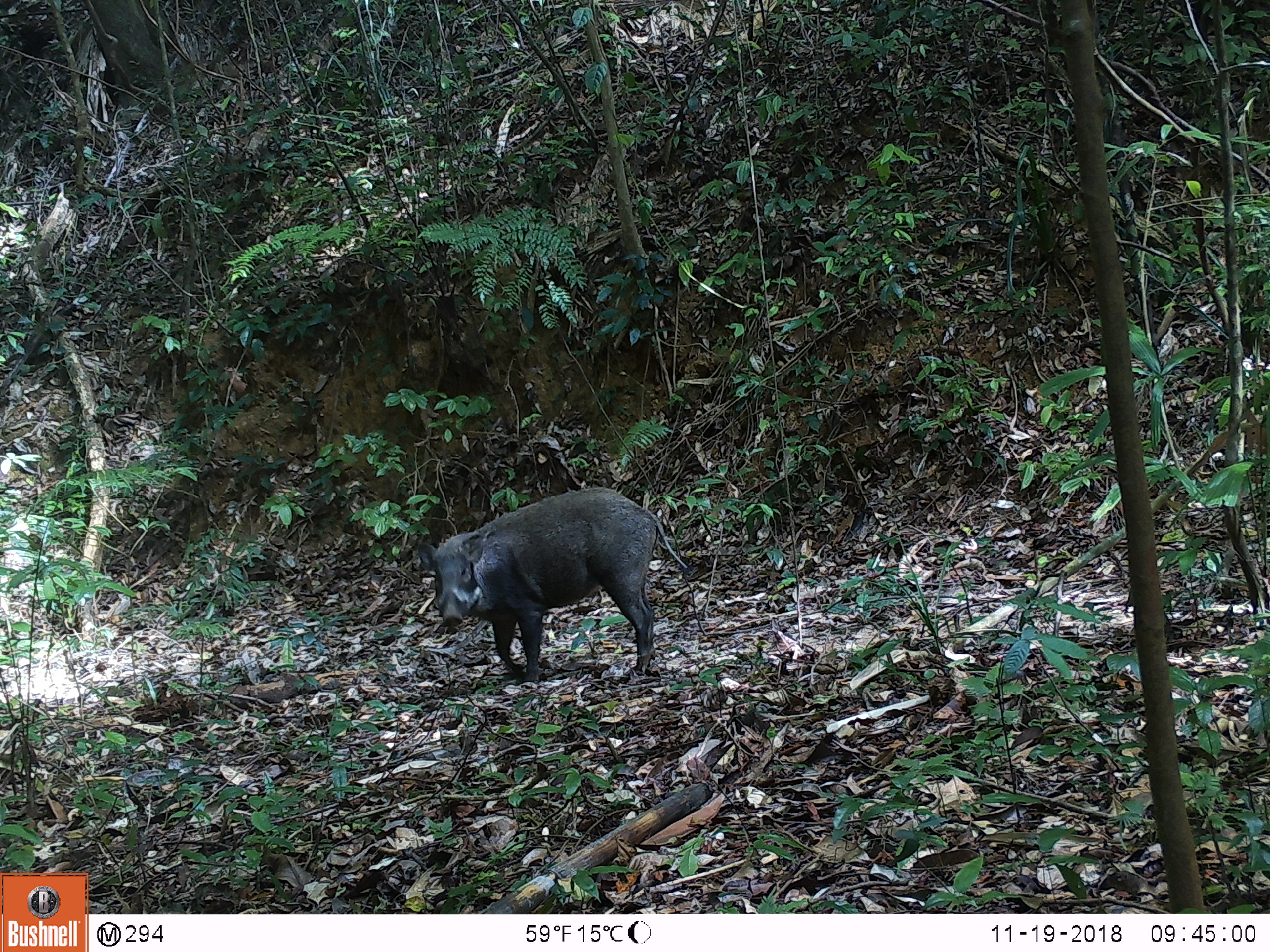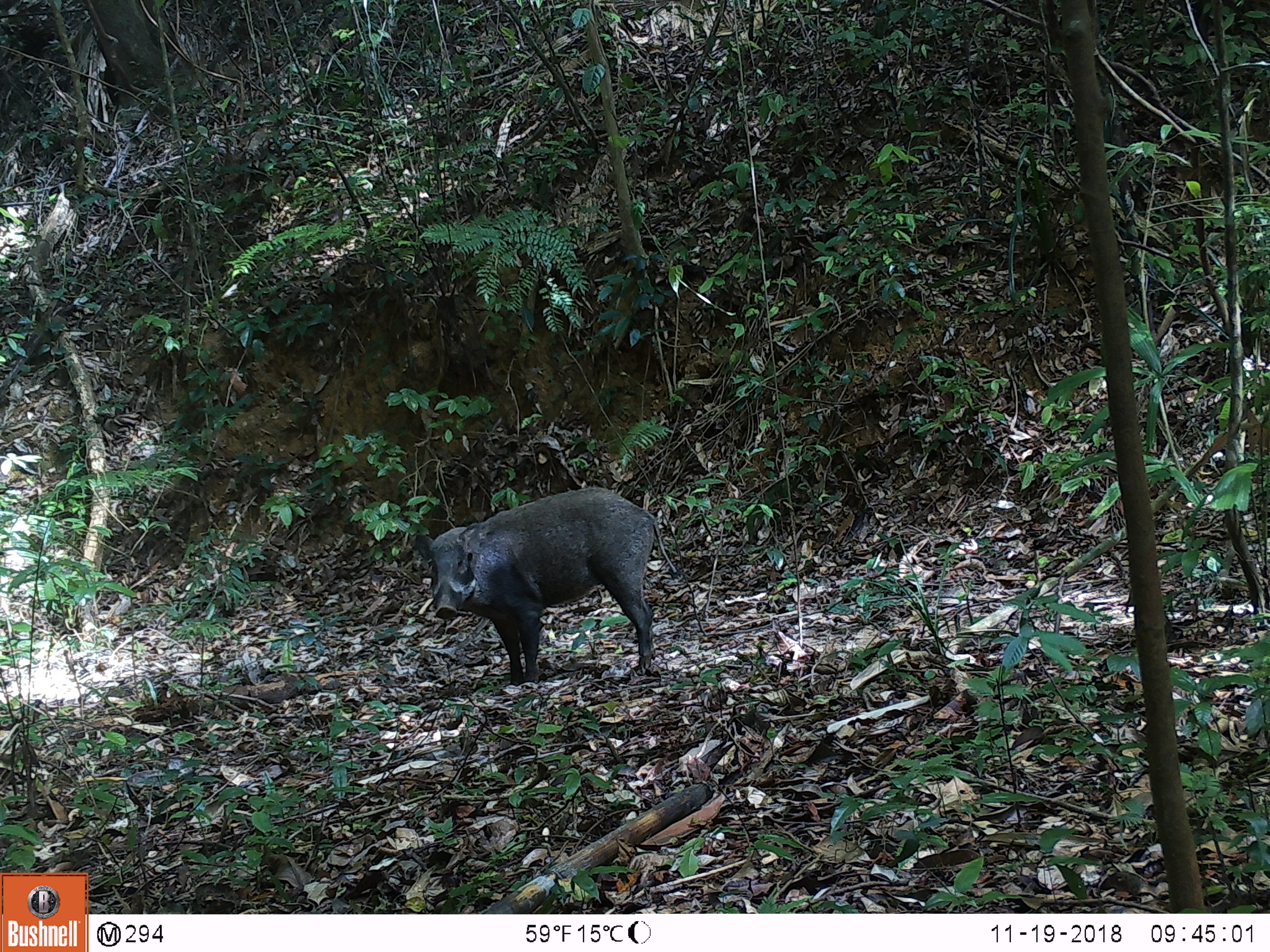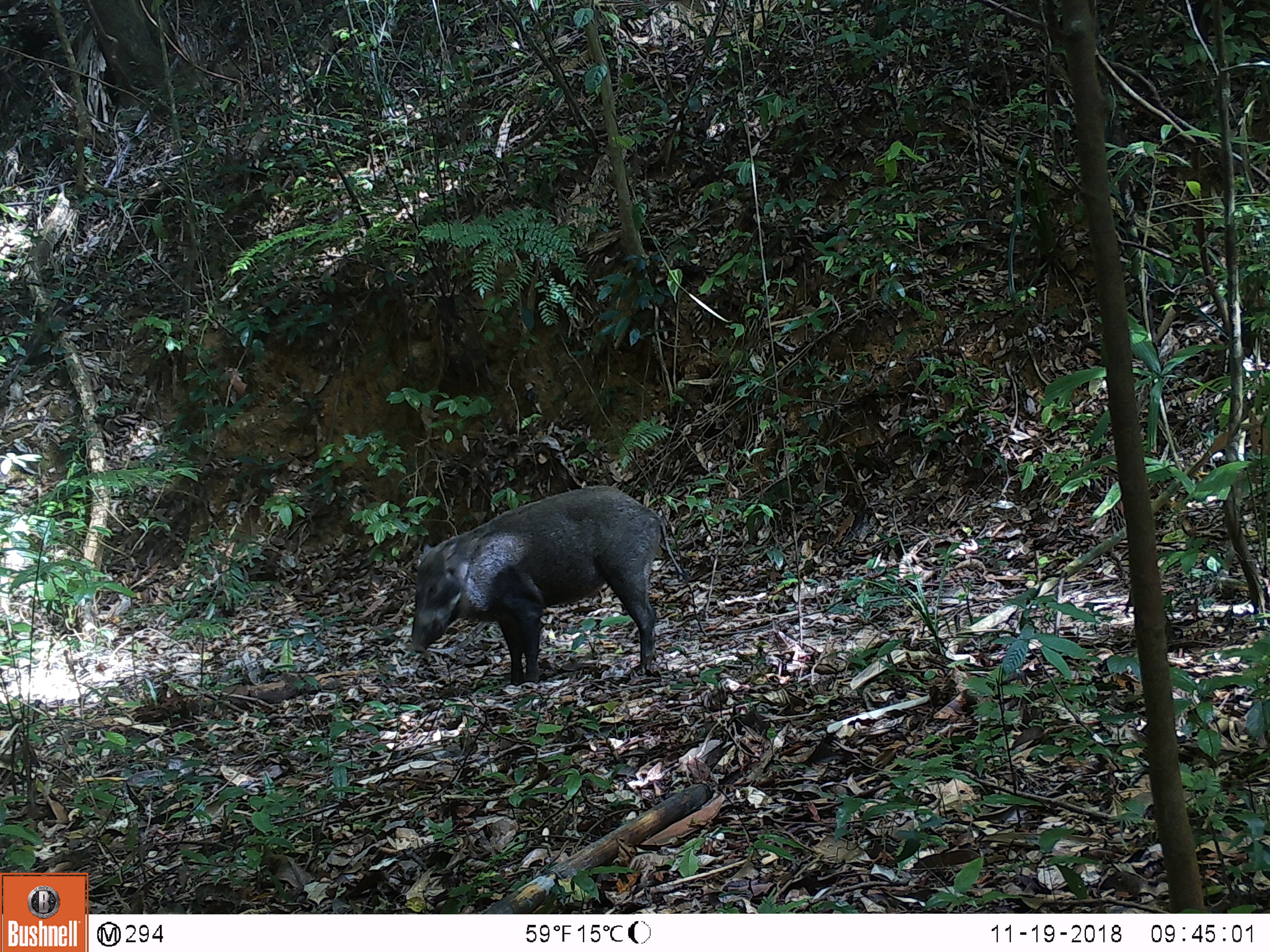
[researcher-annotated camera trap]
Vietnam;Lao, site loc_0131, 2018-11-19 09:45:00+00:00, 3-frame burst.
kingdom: Animalia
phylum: Chordata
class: Mammalia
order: Artiodactyla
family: Suidae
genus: Sus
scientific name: Sus scrofa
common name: eurasian wild pig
Eurasian wild pig (Sus scrofa). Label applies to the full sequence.